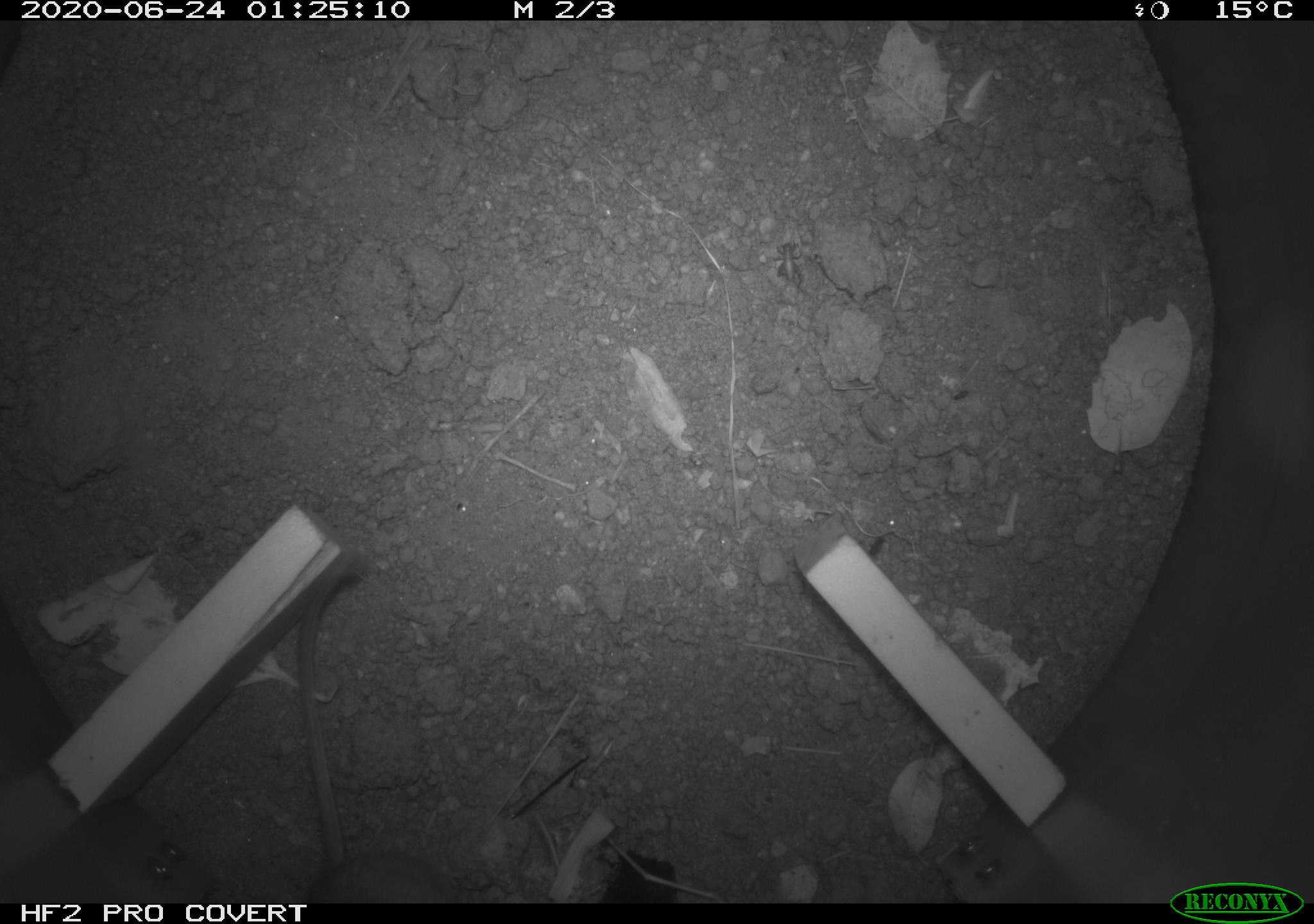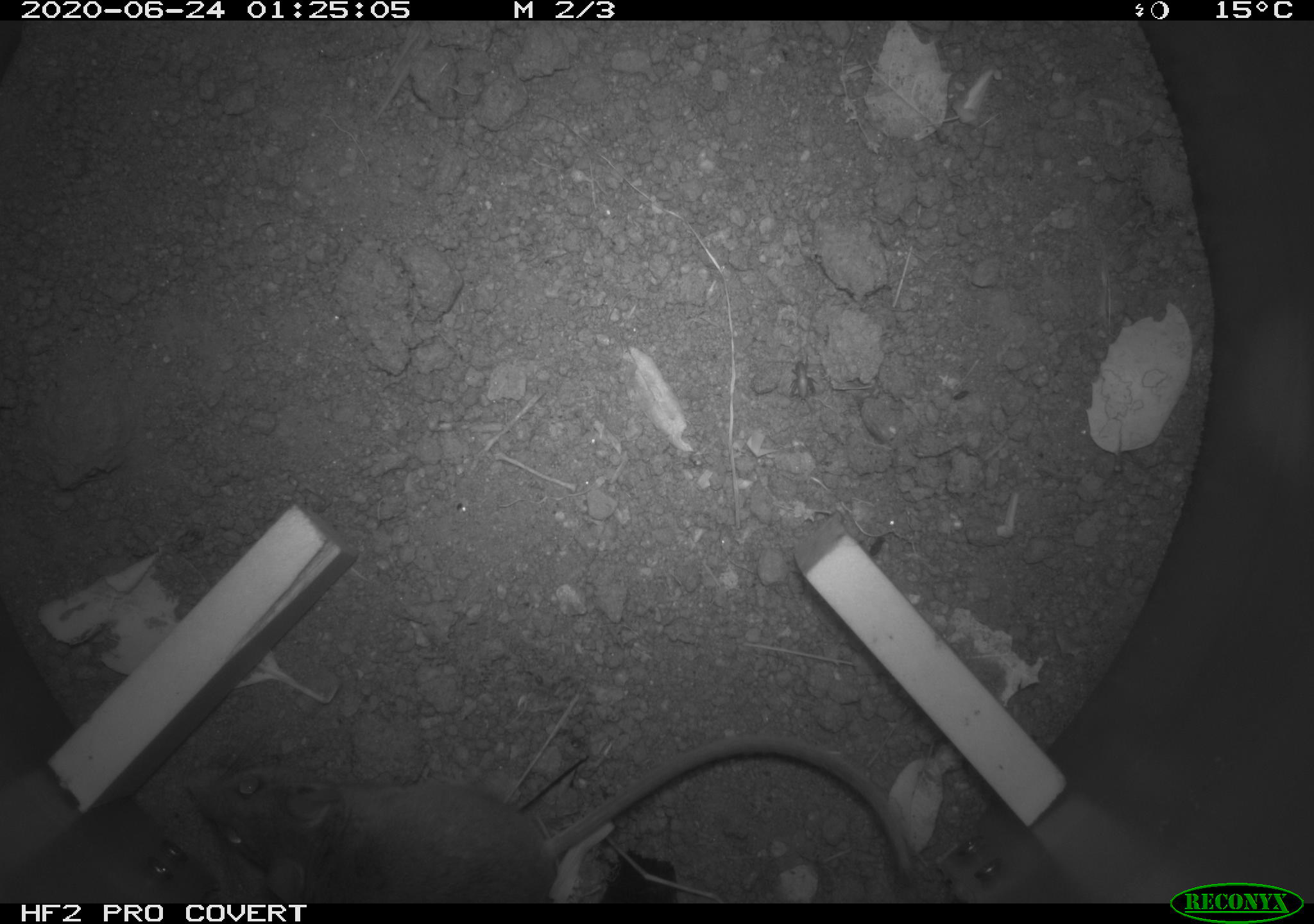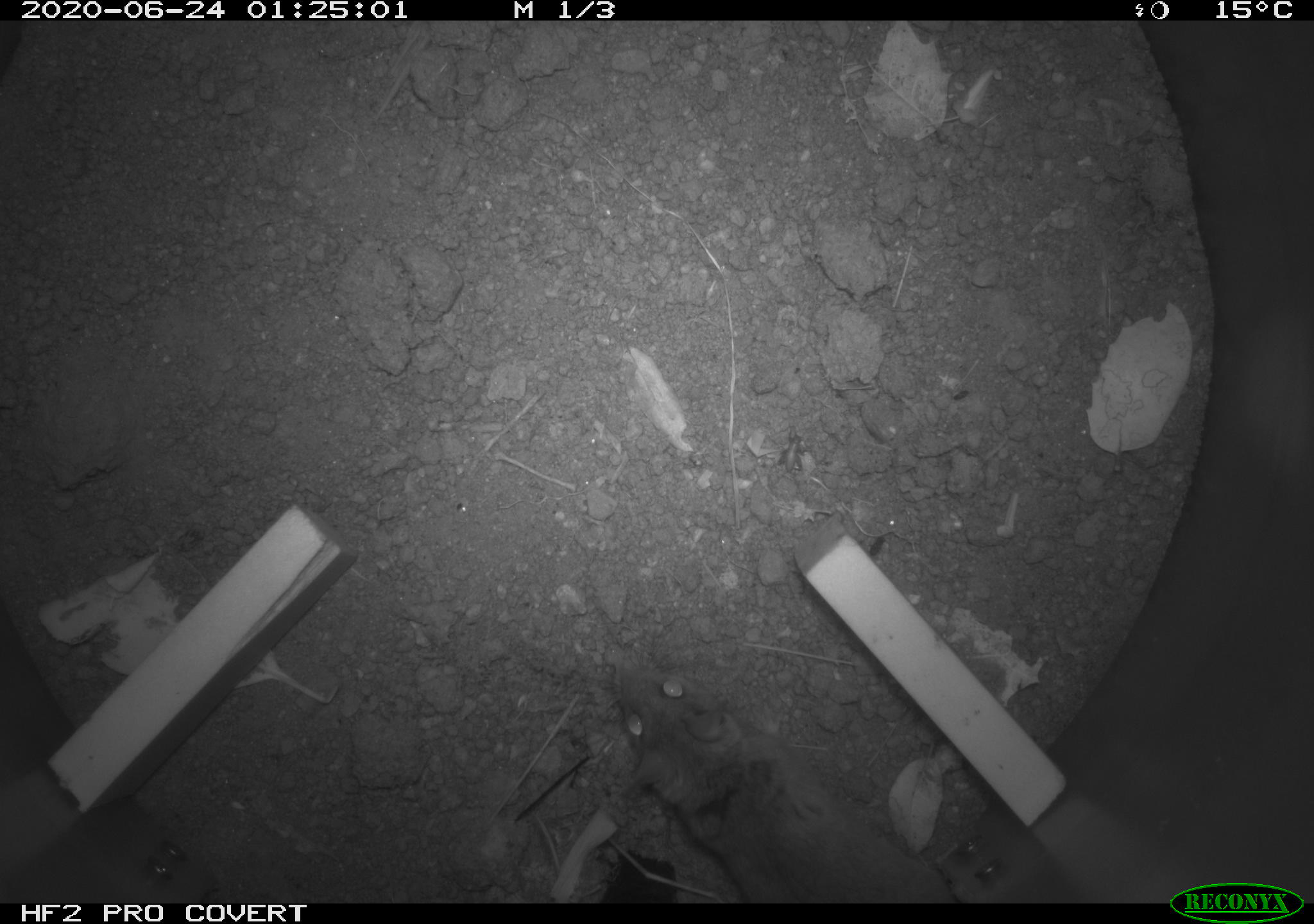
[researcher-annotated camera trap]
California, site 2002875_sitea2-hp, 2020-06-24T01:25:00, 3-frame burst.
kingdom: Animalia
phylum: Chordata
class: Mammalia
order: Rodentia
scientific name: Rodentia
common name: mouse species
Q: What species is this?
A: Mouse species (Rodentia).